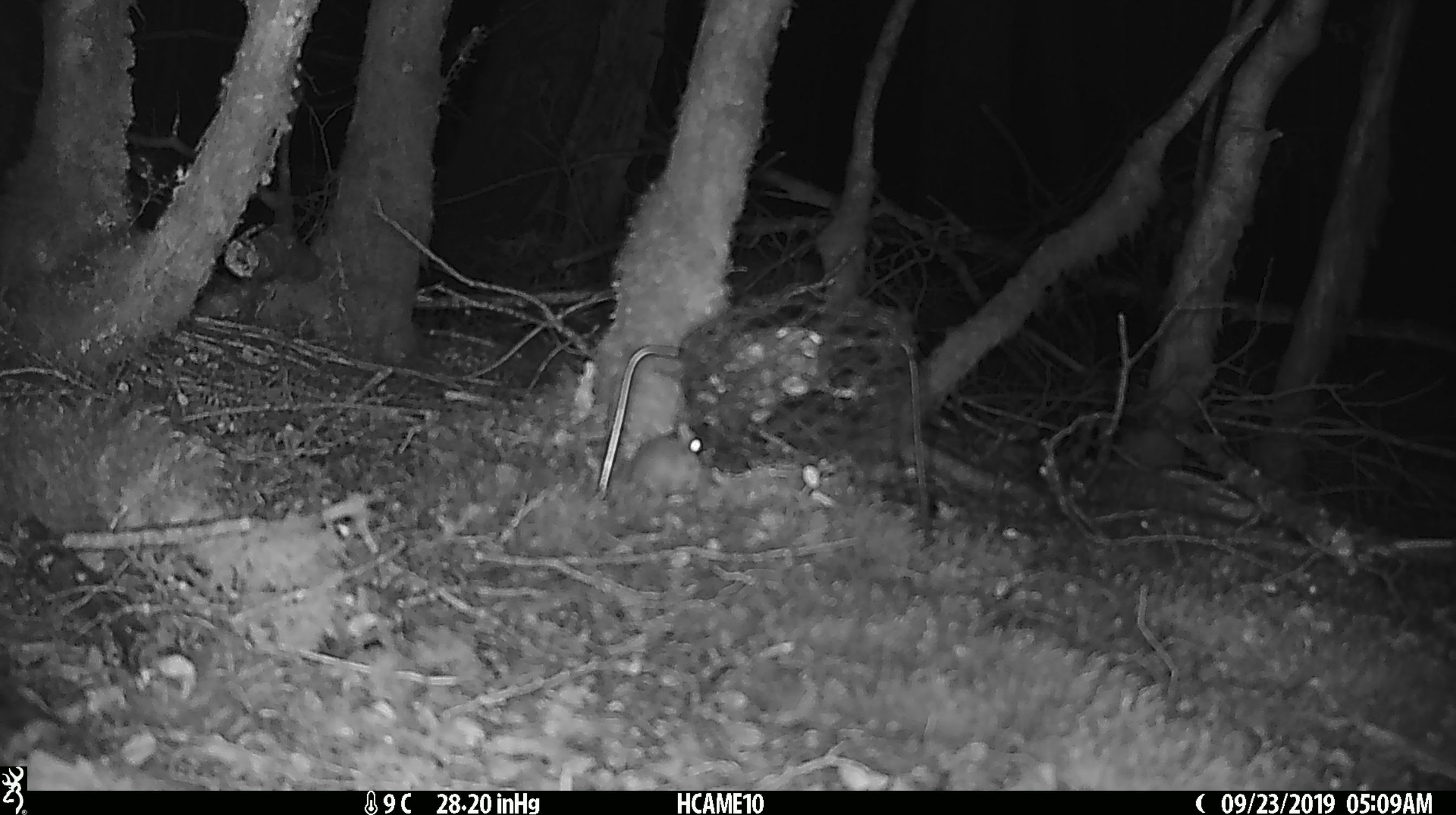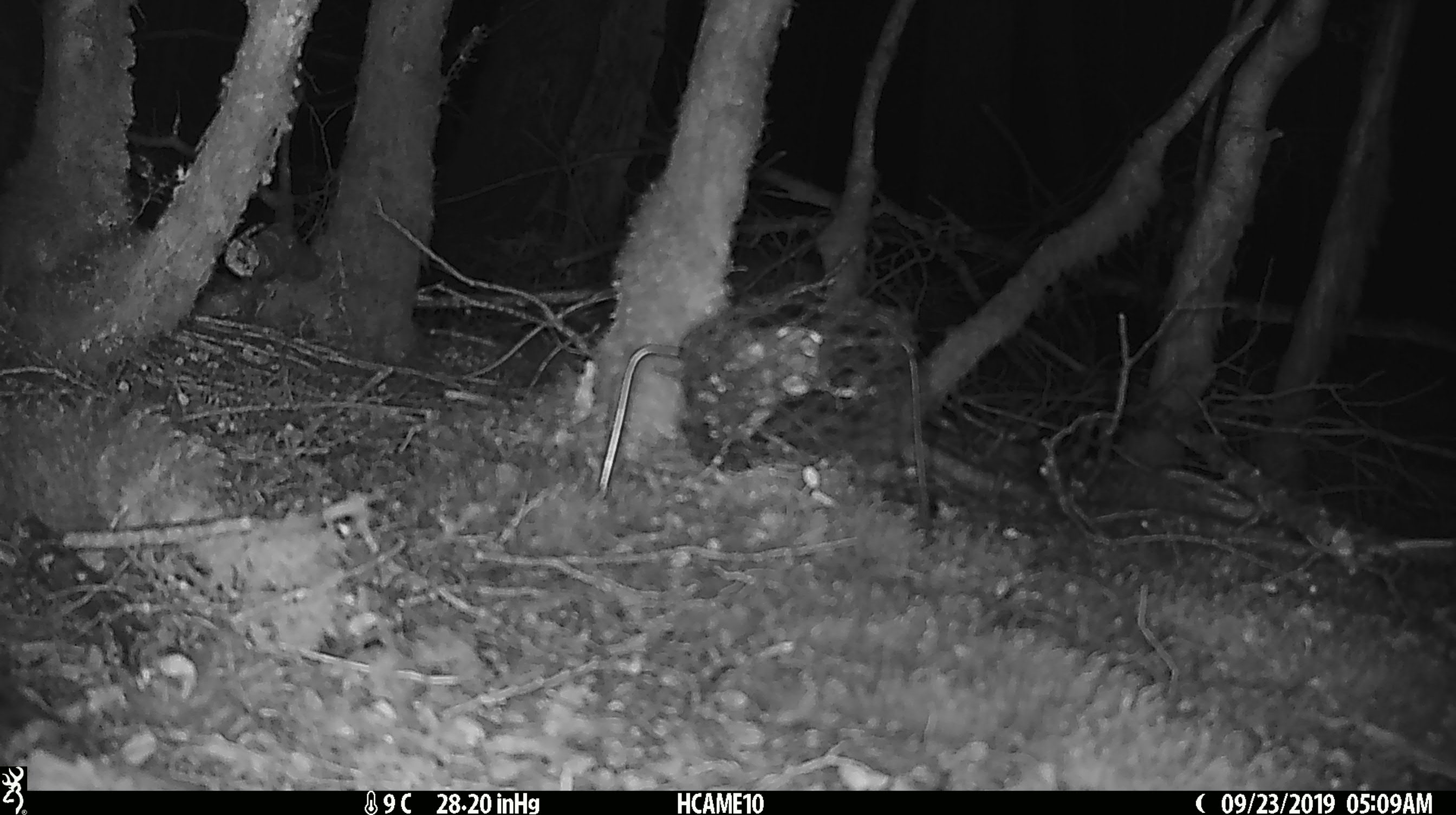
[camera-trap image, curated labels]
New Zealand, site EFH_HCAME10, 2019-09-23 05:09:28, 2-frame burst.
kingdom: Animalia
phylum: Chordata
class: Mammalia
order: Rodentia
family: Muridae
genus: Mus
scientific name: Mus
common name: mouse